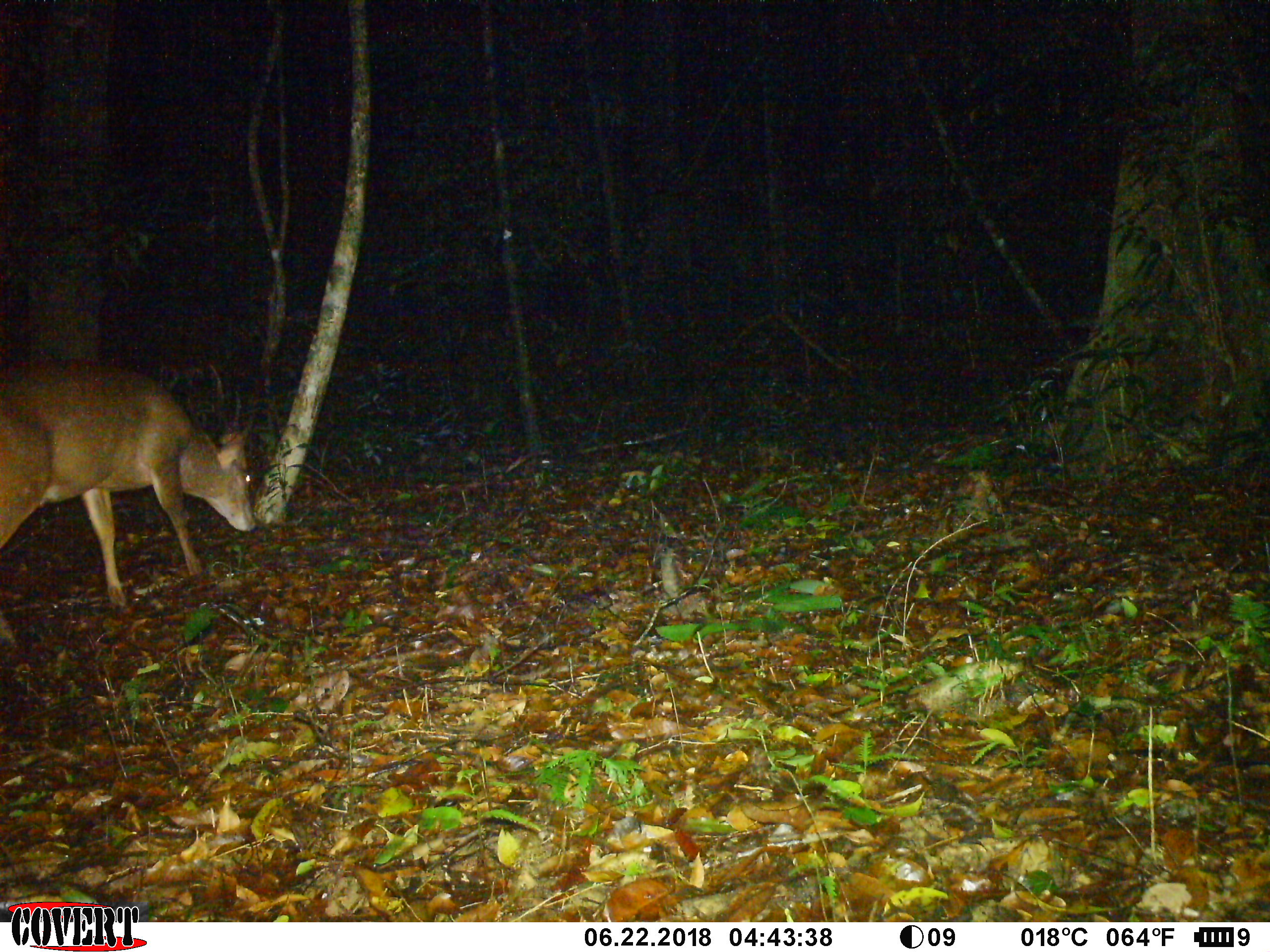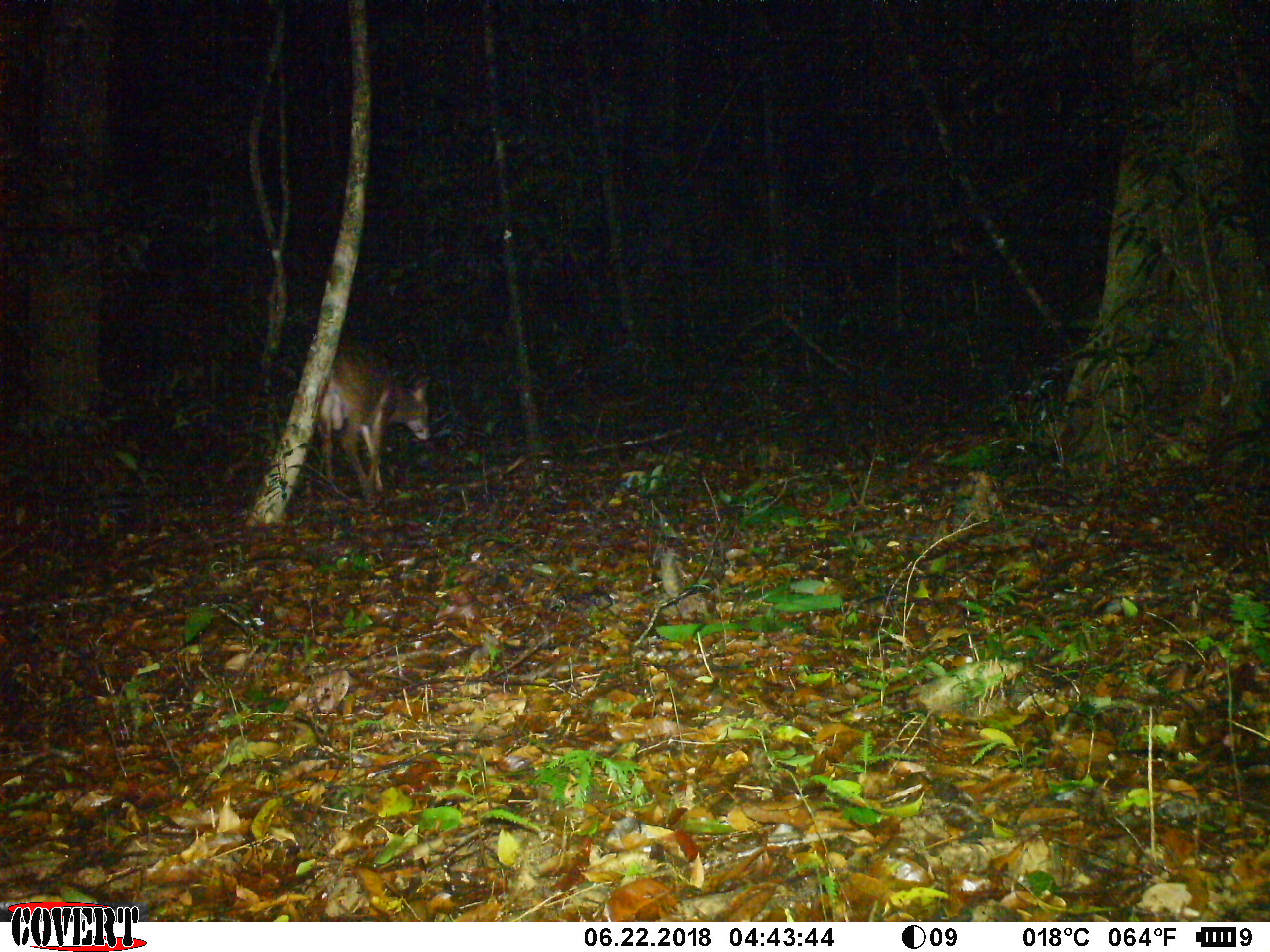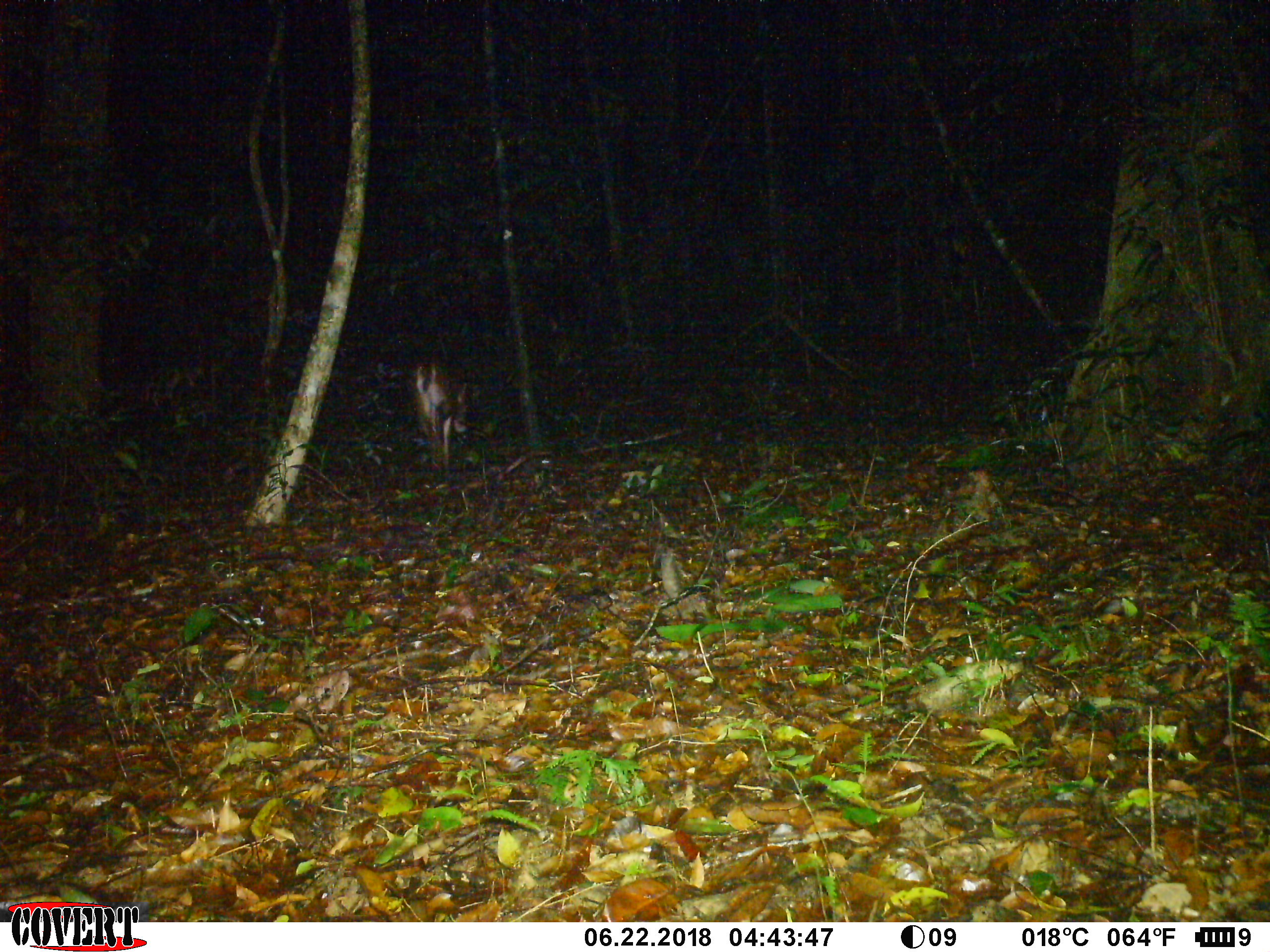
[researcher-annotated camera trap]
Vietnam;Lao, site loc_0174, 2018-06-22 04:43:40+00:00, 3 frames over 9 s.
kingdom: Animalia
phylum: Chordata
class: Mammalia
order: Artiodactyla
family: Cervidae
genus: Muntiacus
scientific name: Muntiacus vuquangensis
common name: large-antlered muntjac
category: large antlered muntjac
Large antlered muntjac (large-antlered muntjac) (Muntiacus vuquangensis). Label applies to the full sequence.